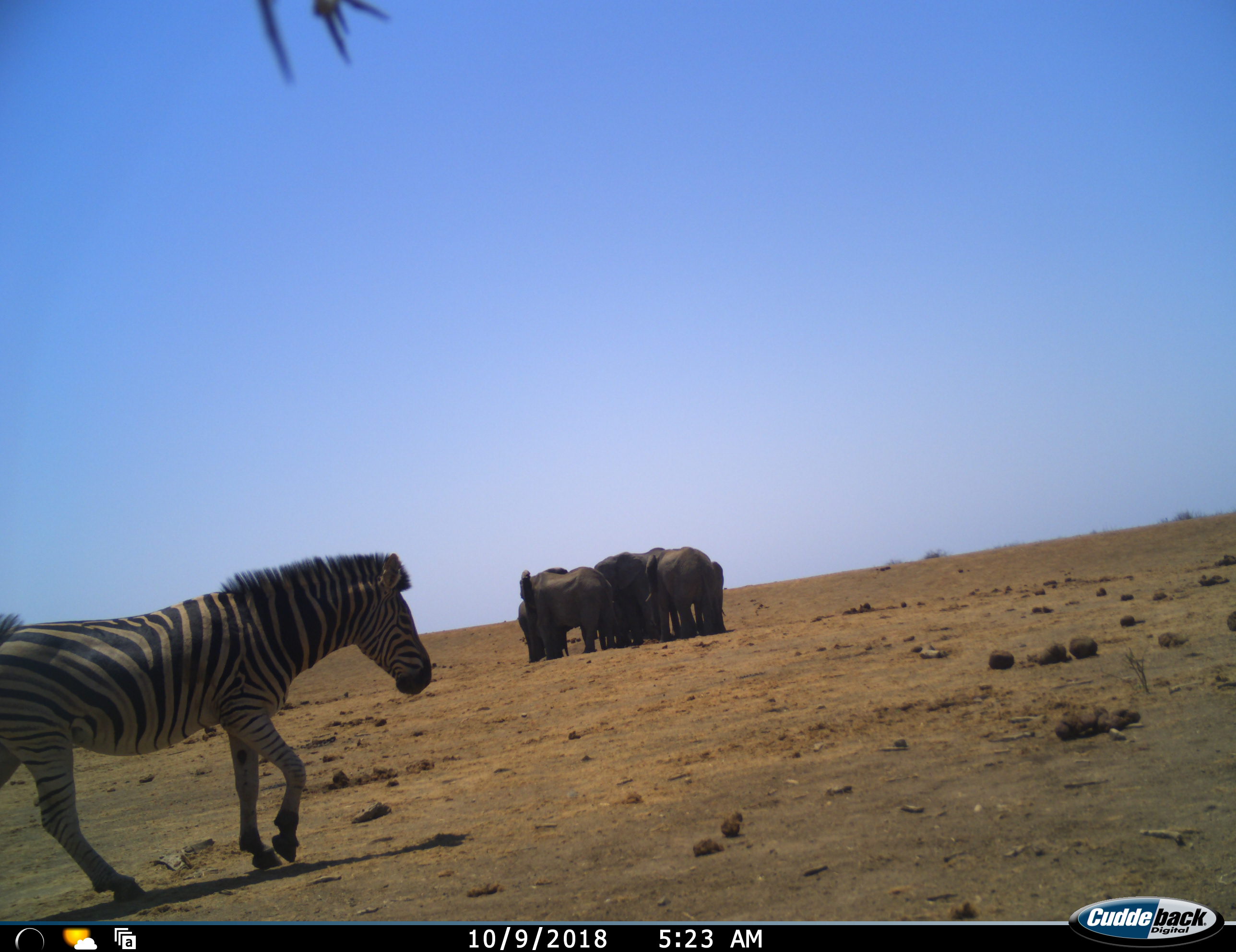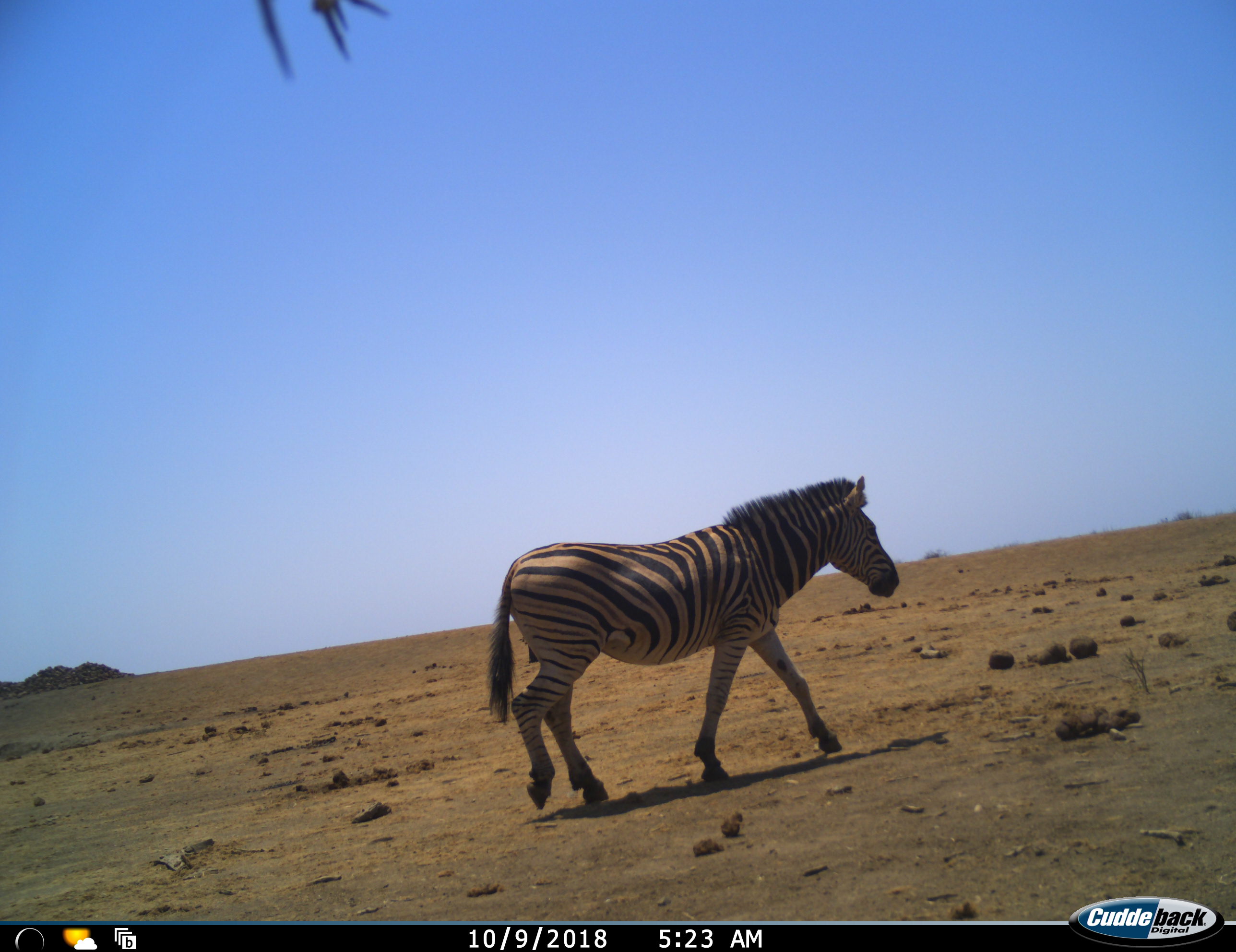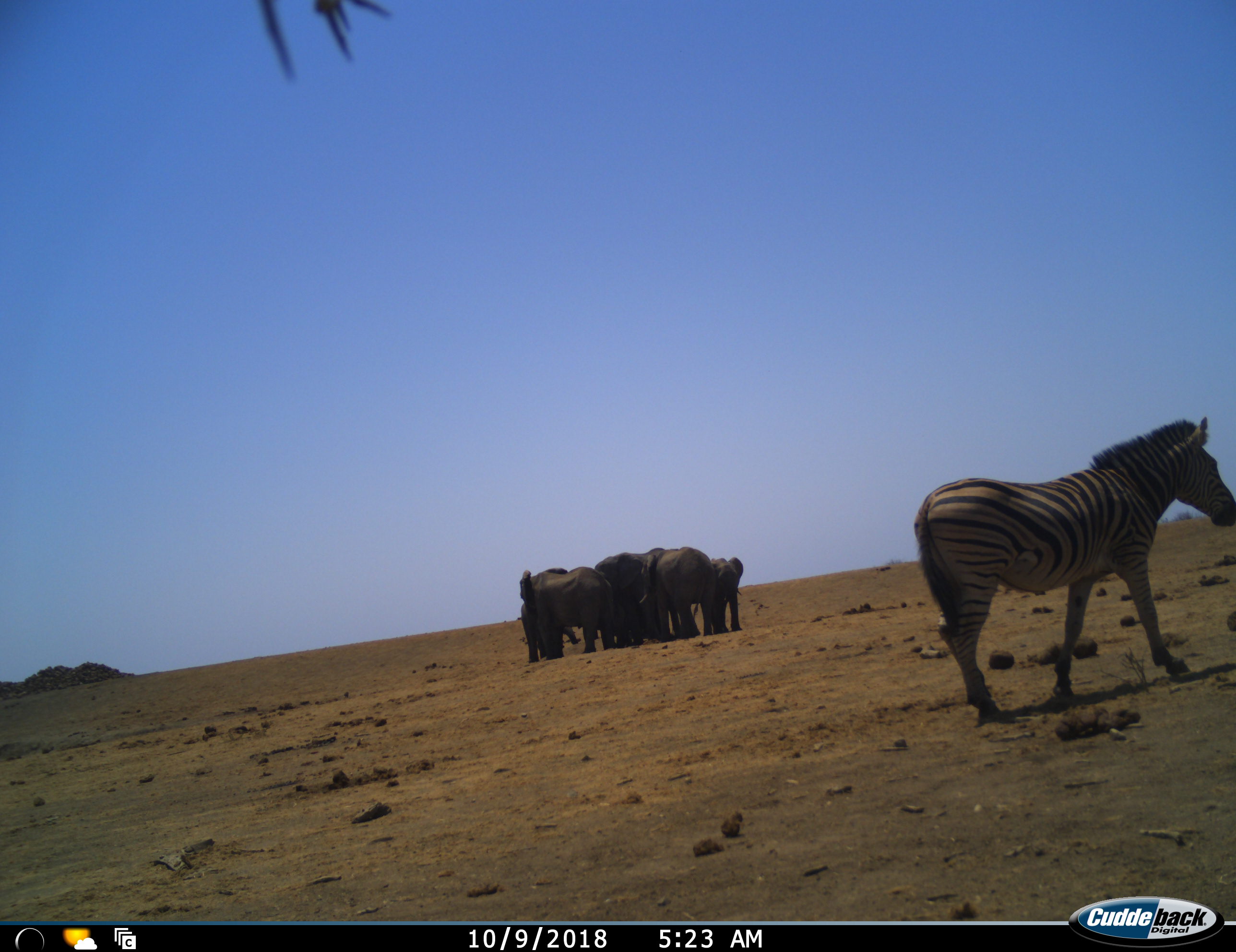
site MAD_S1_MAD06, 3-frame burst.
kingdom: Animalia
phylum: Chordata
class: Mammalia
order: Proboscidea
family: Elephantidae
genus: Loxodonta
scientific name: Loxodonta africana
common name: african bush elephant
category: elephant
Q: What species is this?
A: Elephant (african bush elephant) (Loxodonta africana).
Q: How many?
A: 6.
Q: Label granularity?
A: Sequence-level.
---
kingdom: Animalia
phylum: Chordata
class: Mammalia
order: Perissodactyla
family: Equidae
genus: Equus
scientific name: Equus quagga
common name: plains zebra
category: zebraplains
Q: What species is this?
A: Zebraplains (plains zebra) (Equus quagga).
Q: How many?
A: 1.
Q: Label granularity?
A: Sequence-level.